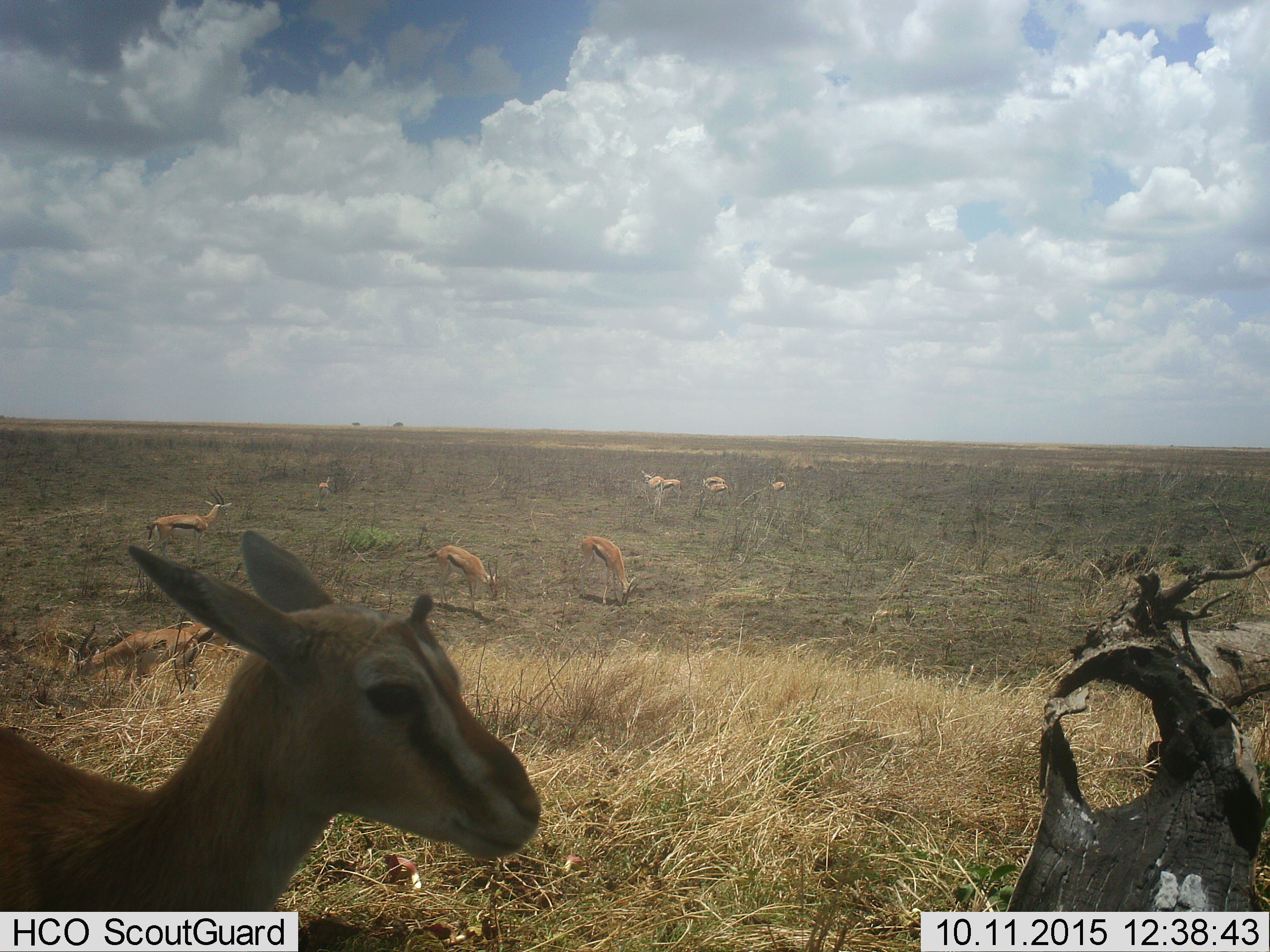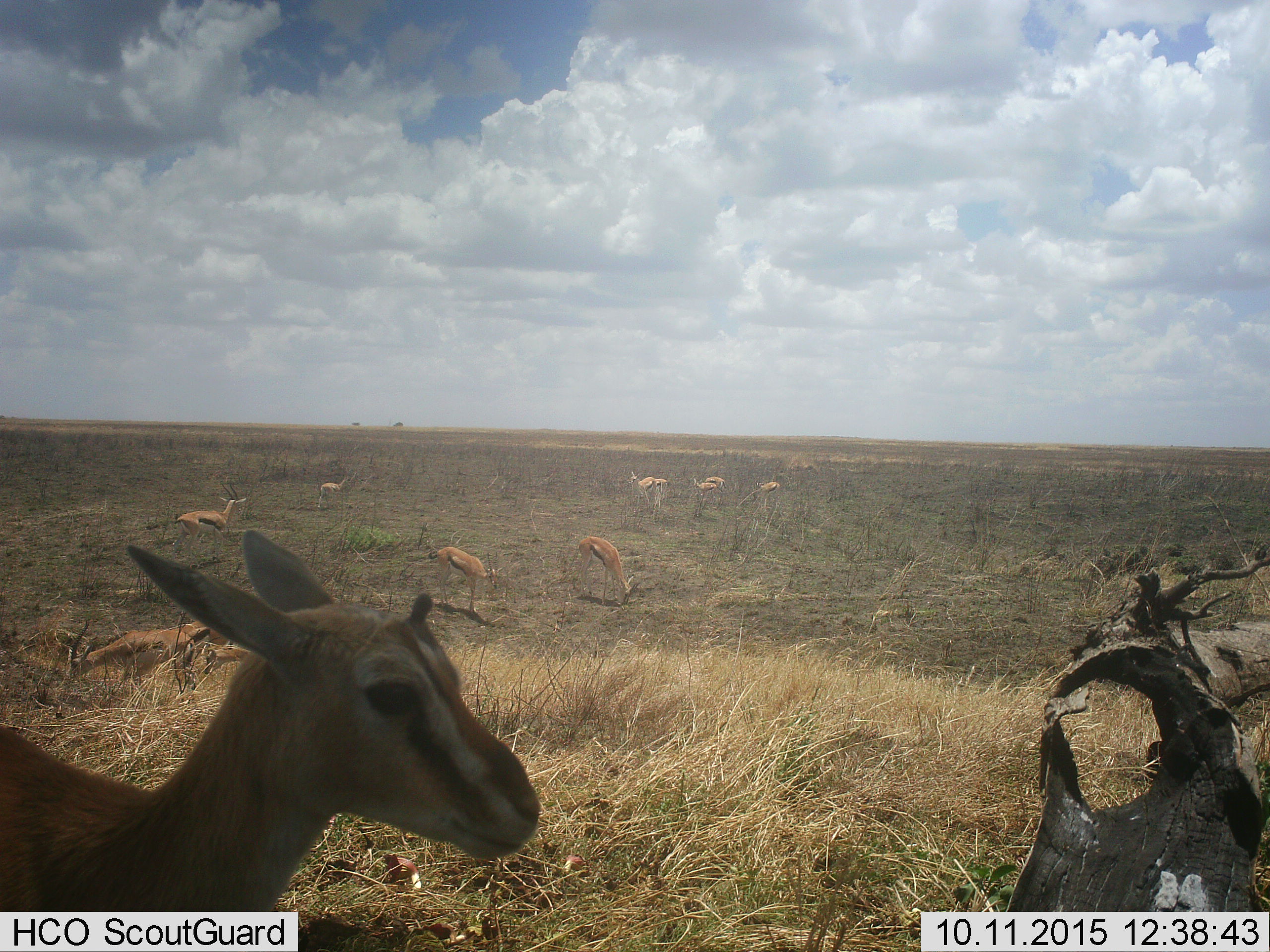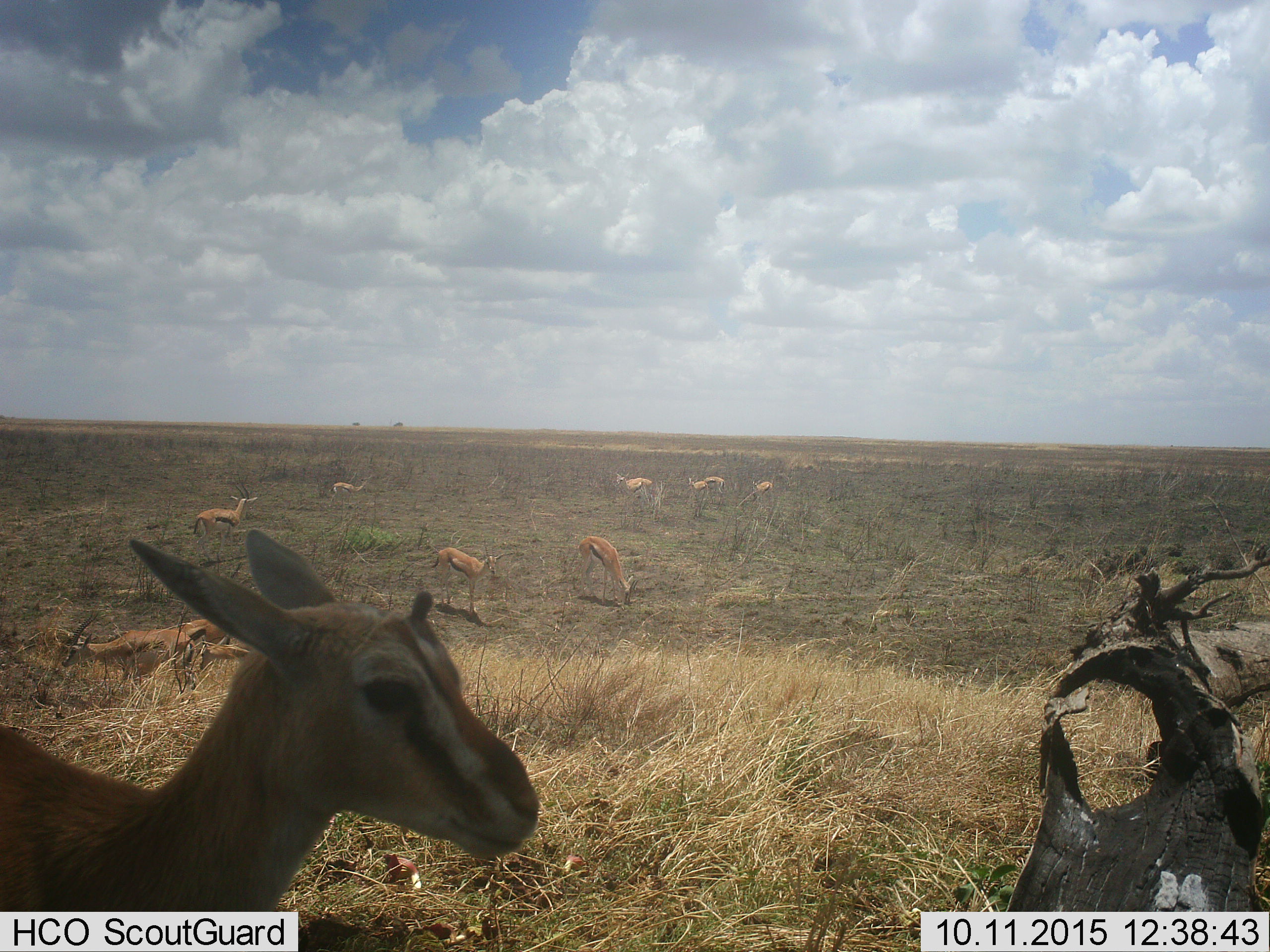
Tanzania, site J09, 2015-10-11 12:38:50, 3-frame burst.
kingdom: Animalia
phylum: Chordata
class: Mammalia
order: Artiodactyla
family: Bovidae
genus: Eudorcas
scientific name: Eudorcas thomsonii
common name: thomson's gazelle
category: gazellethomsons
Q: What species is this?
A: Gazellethomsons (thomson's gazelle) (Eudorcas thomsonii).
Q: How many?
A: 11-50.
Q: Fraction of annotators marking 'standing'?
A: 78%.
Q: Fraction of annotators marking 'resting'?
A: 11%.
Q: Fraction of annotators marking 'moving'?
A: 78%.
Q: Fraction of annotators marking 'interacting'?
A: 0%.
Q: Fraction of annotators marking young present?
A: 33%.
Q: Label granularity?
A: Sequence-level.